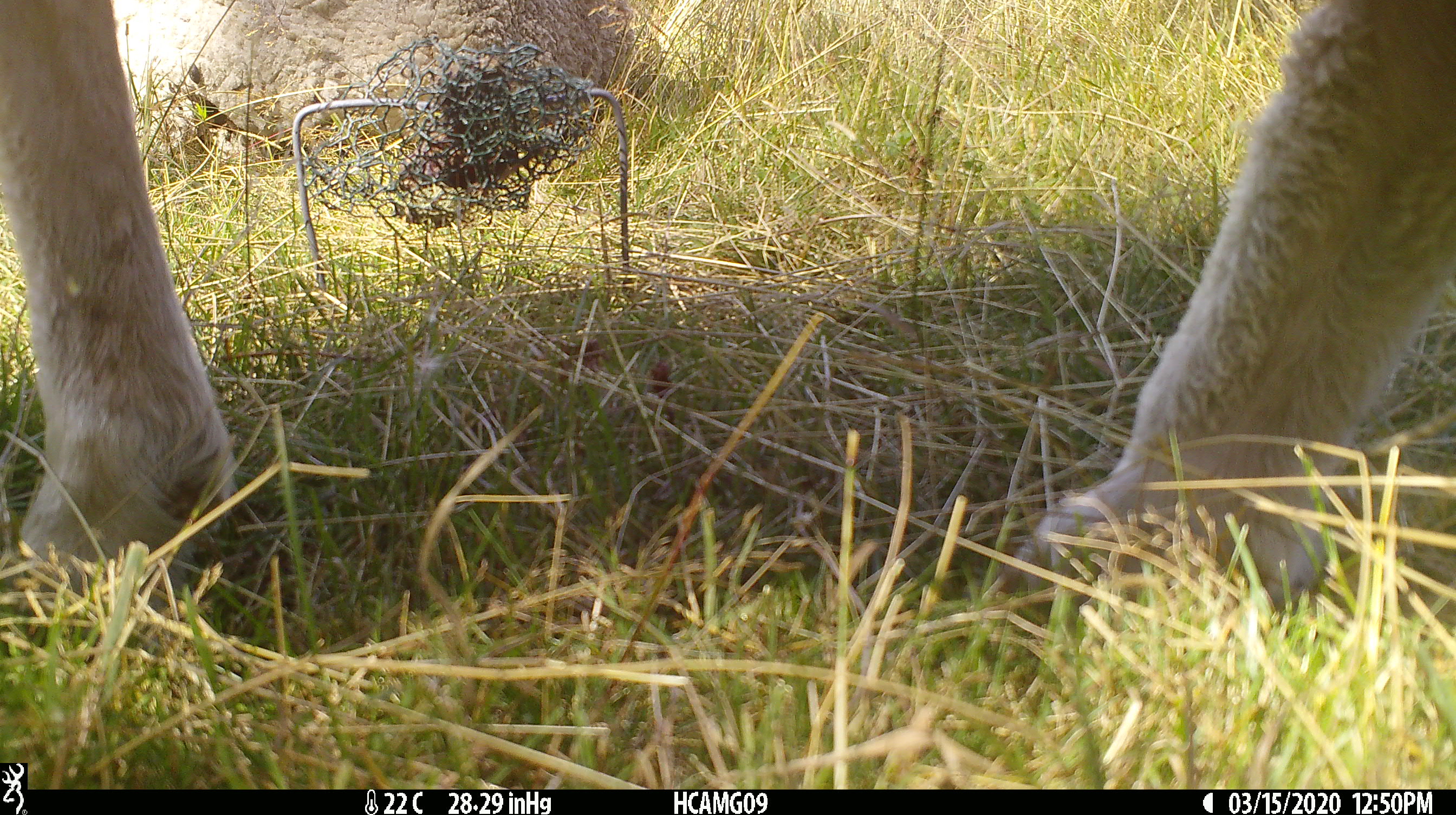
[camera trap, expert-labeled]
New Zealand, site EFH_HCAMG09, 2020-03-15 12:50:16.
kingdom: Animalia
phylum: Chordata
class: Mammalia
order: Artiodactyla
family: Bovidae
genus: Ovis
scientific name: Ovis aries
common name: domestic sheep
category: sheep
Sheep (domestic sheep) (Ovis aries).